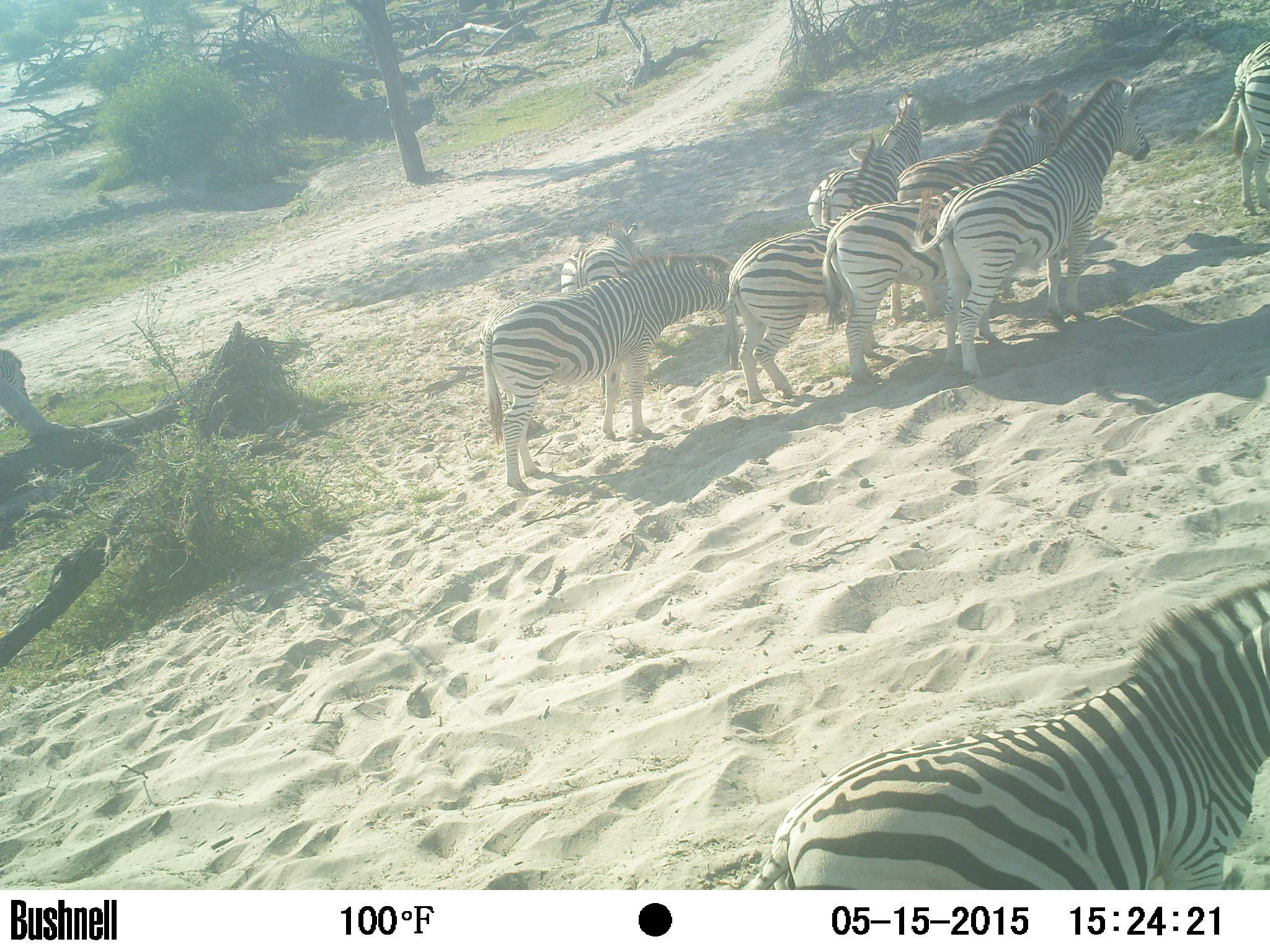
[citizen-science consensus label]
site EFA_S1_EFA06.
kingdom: Animalia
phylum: Chordata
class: Mammalia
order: Perissodactyla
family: Equidae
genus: Equus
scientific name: Equus quagga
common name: plains zebra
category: zebraplains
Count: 10.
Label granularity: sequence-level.